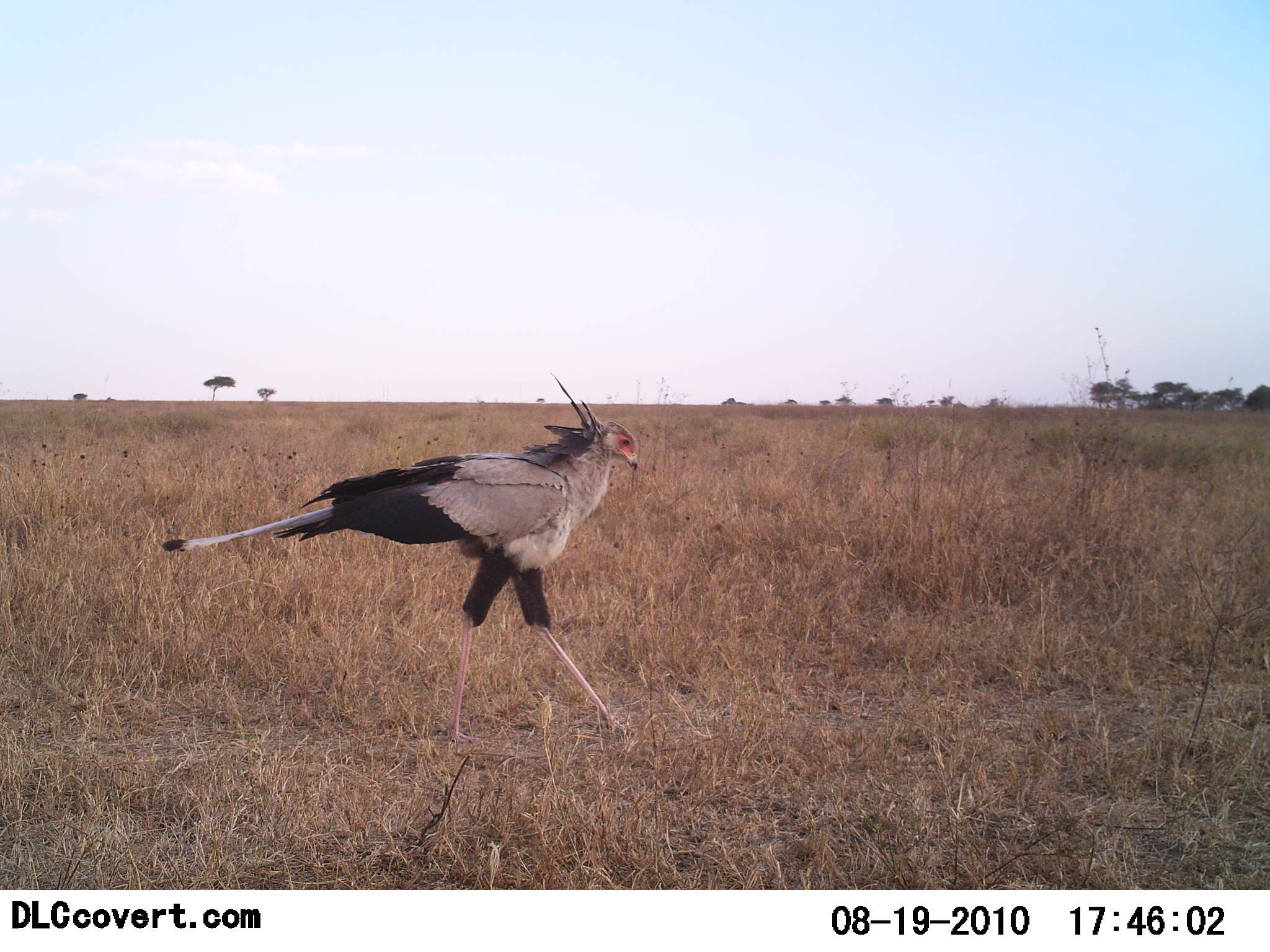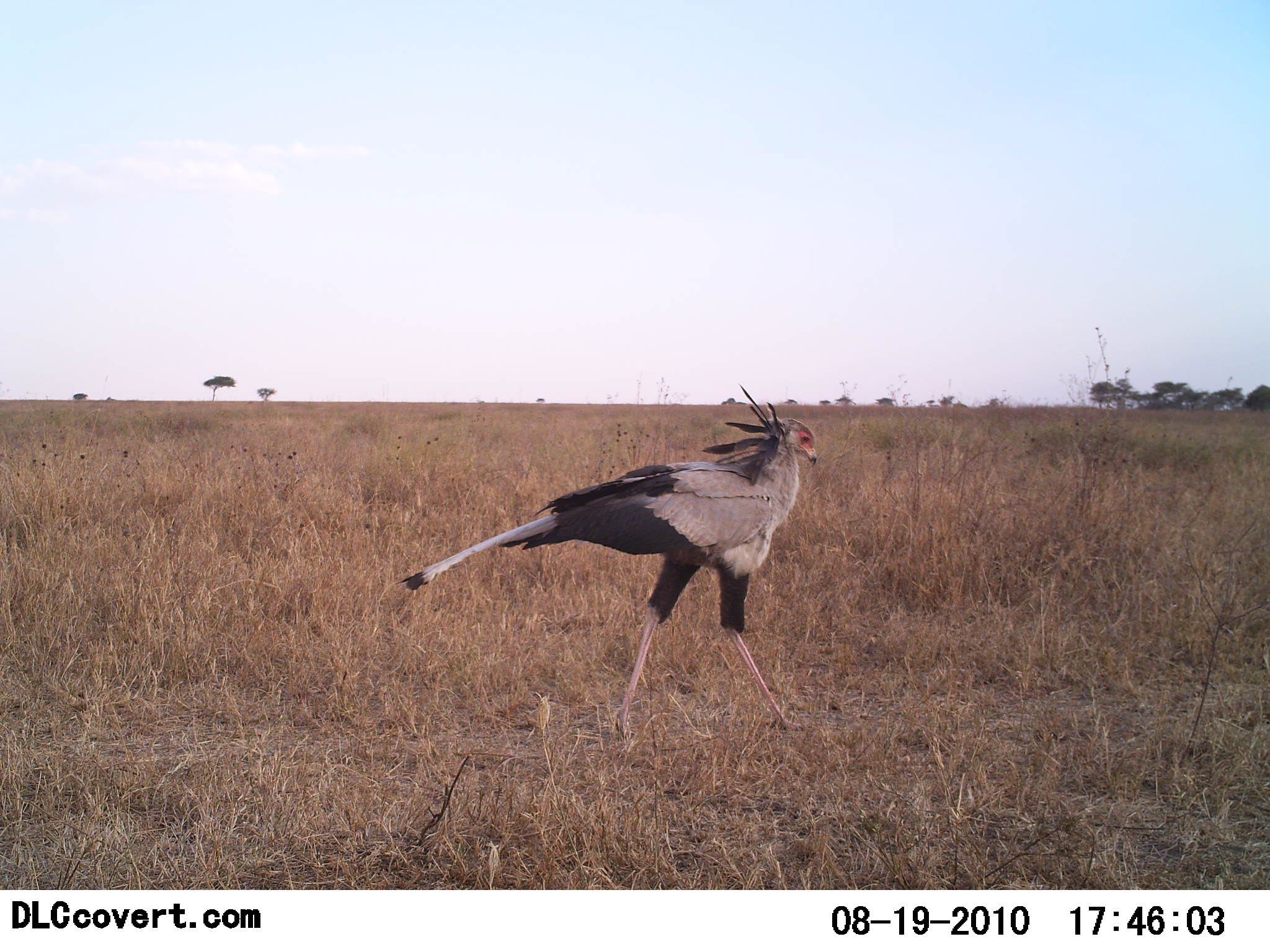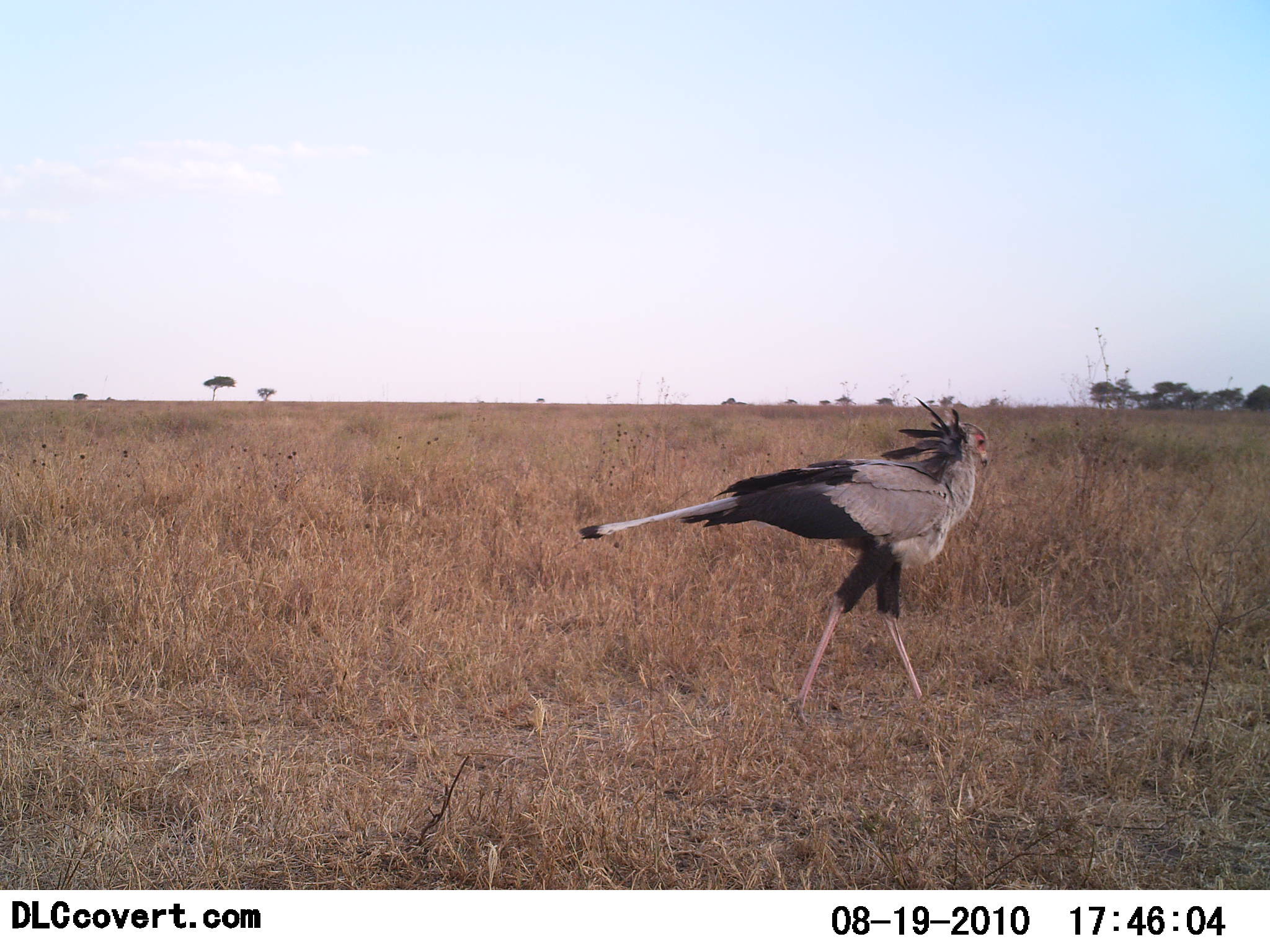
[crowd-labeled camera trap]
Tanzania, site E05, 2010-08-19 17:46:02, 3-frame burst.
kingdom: Animalia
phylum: Chordata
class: Aves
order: Accipitriformes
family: Sagittariidae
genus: Sagittarius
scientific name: Sagittarius serpentarius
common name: secretary bird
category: secretarybird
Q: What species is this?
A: Secretarybird (secretary bird) (Sagittarius serpentarius).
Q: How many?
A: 1.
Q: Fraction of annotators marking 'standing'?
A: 8%.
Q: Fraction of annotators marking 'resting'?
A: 0%.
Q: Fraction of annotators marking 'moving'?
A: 100%.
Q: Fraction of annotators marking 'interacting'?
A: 0%.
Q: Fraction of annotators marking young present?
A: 0%.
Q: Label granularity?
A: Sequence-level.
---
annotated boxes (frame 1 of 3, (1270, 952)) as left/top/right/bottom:
animal: 157/372/638/740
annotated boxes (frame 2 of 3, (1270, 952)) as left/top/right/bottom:
animal: 393/381/818/744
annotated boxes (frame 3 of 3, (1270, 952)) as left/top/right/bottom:
animal: 579/395/990/732